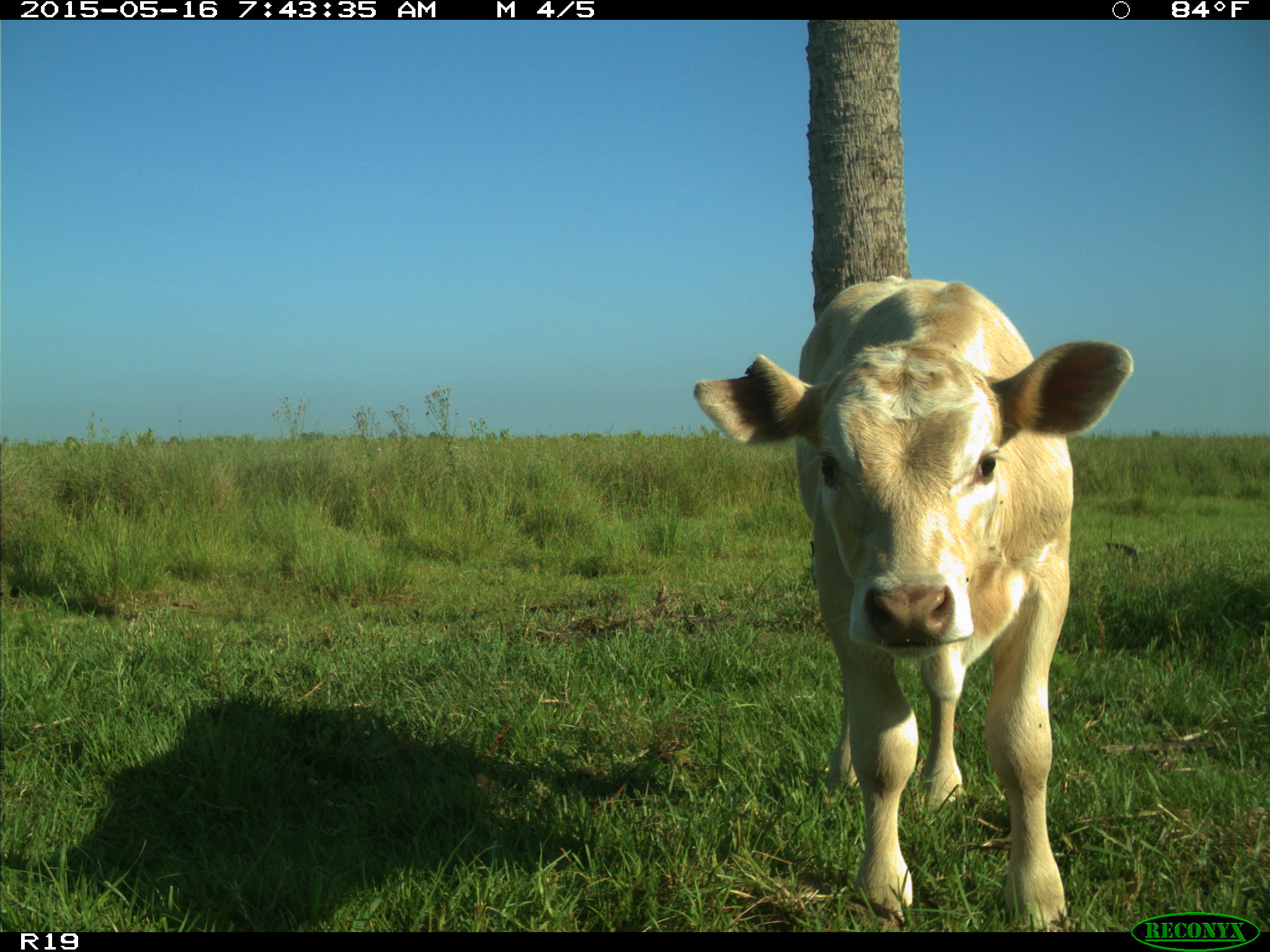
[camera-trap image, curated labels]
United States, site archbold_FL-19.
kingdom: Animalia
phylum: Chordata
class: Mammalia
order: Artiodactyla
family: Bovidae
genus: Bos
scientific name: Bos taurus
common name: domestic cow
Bos taurus (domestic cow).